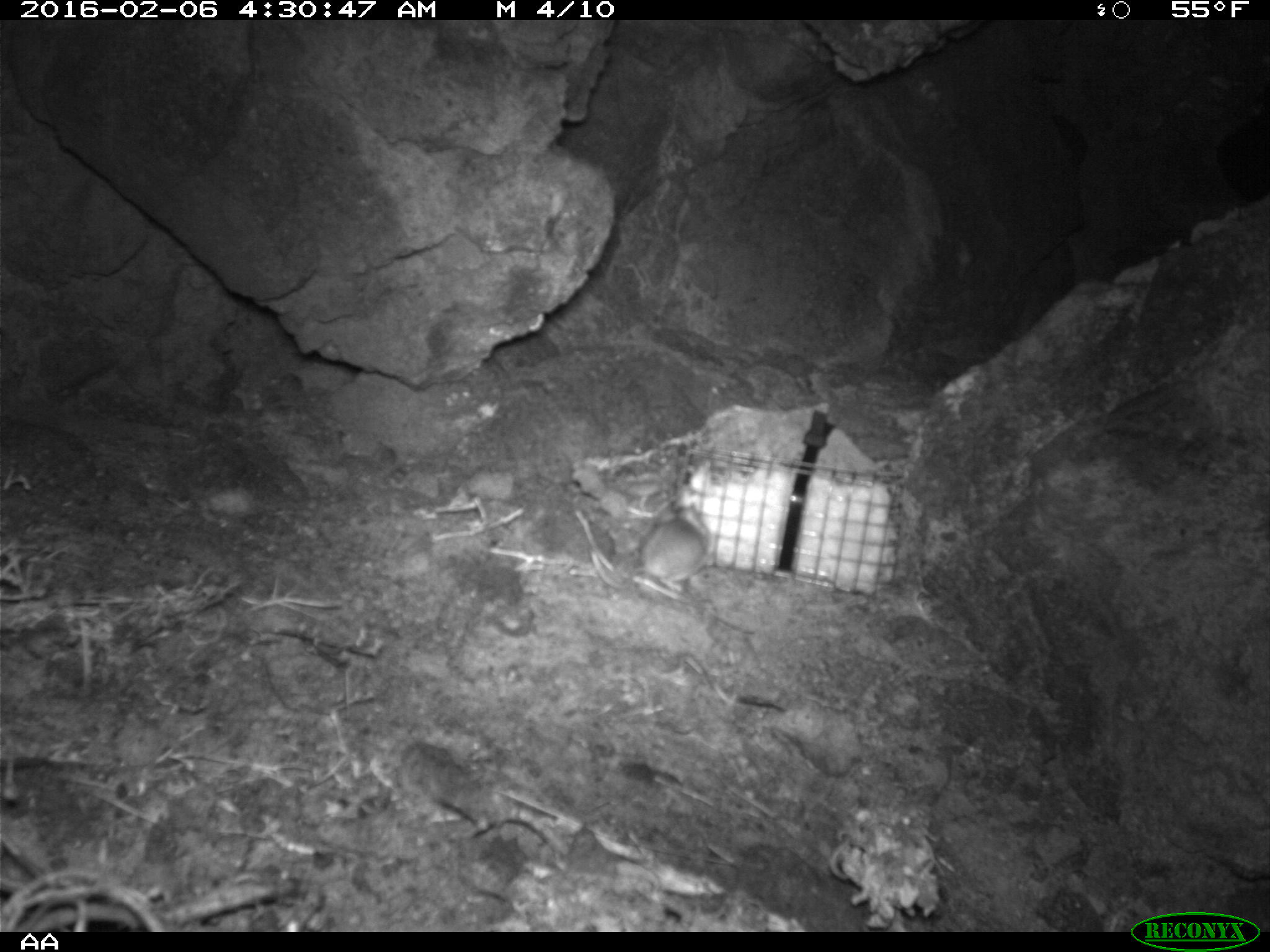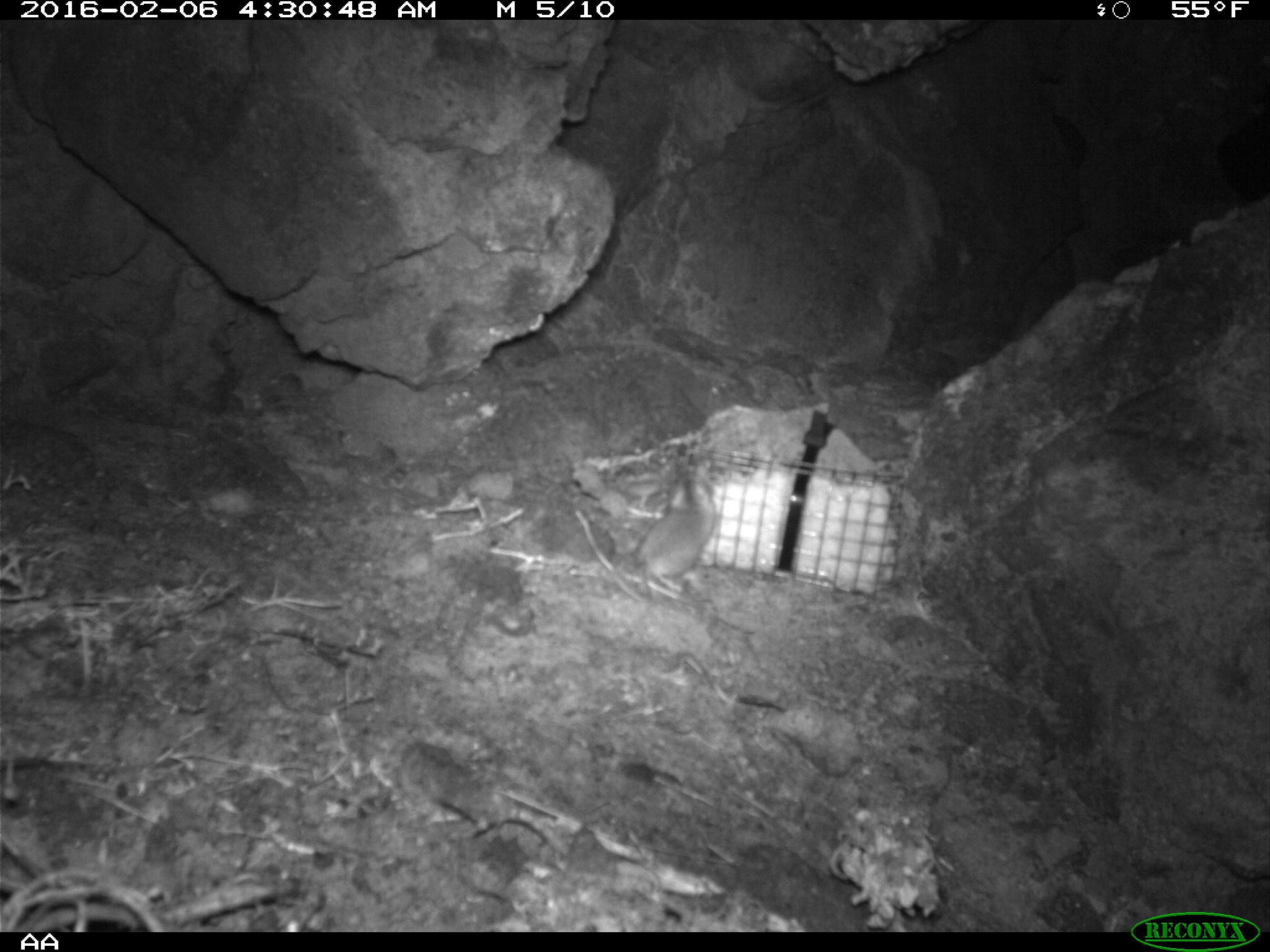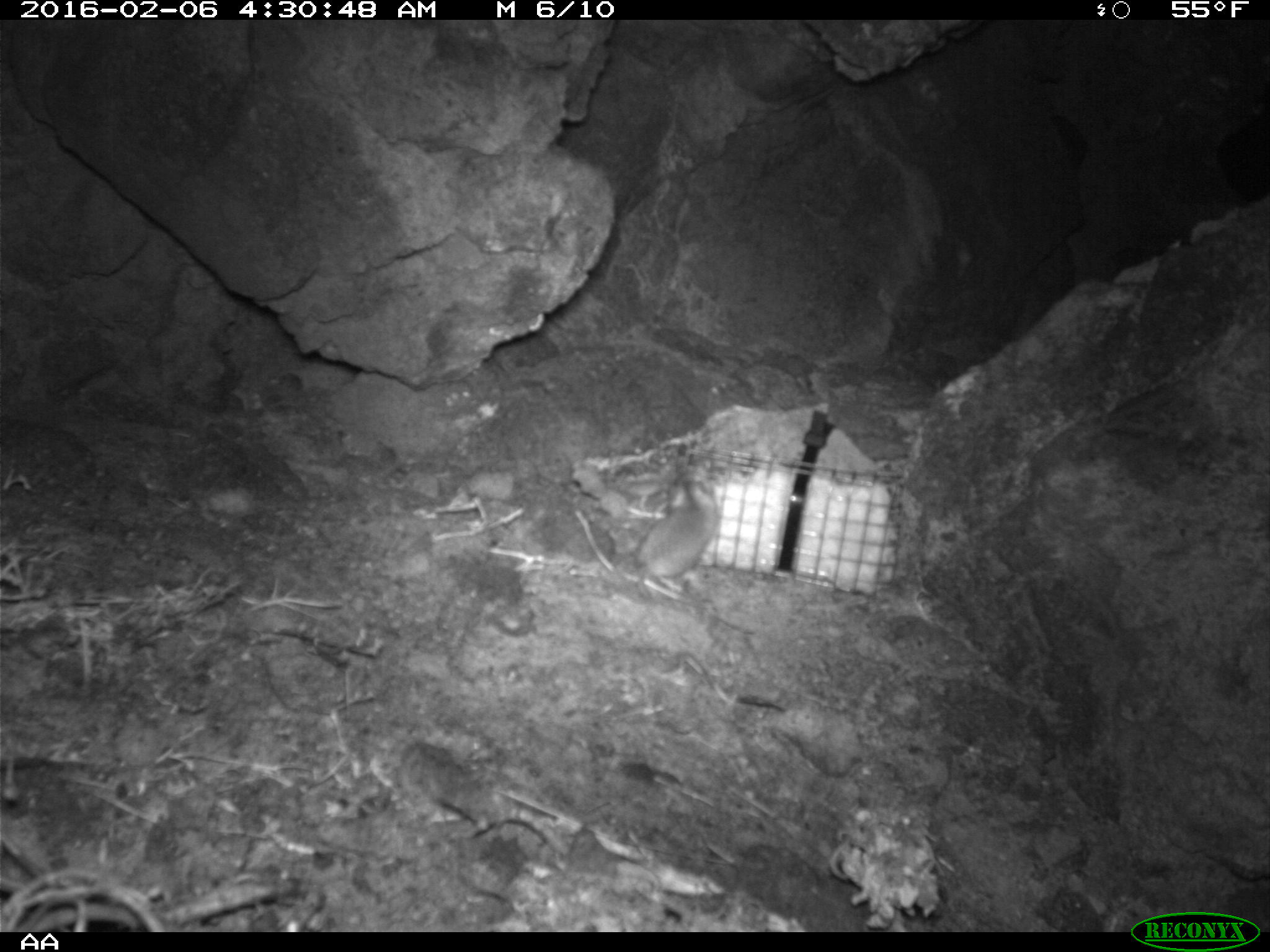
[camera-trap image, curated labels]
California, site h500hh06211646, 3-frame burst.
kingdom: Animalia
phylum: Chordata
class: Mammalia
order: Rodentia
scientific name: Rodentia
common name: rodent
Rodent (Rodentia).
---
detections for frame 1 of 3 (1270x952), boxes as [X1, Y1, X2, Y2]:
rodent: [590, 499, 710, 593]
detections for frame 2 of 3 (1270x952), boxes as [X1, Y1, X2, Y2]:
rodent: [615, 466, 716, 604]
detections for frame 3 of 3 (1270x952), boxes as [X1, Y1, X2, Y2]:
rodent: [632, 460, 721, 599]